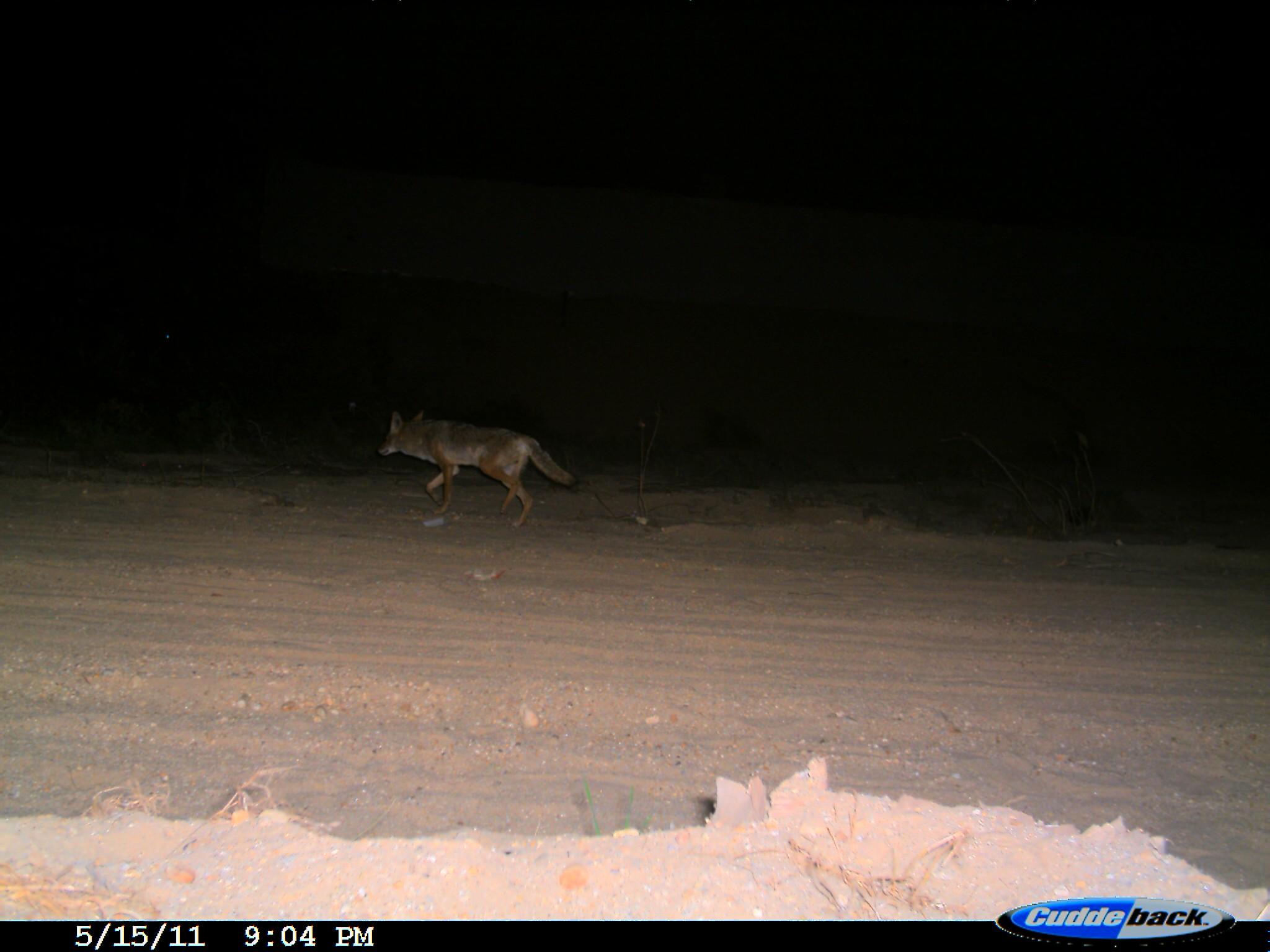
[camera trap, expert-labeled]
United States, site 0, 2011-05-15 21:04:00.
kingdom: Animalia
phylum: Chordata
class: Mammalia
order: Carnivora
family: Canidae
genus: Canis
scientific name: Canis latrans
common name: coyote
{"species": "coyote (Canis latrans)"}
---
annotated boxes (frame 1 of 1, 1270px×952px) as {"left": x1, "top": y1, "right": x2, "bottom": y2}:
coyote: {"left": 362, "top": 390, "right": 584, "bottom": 544}